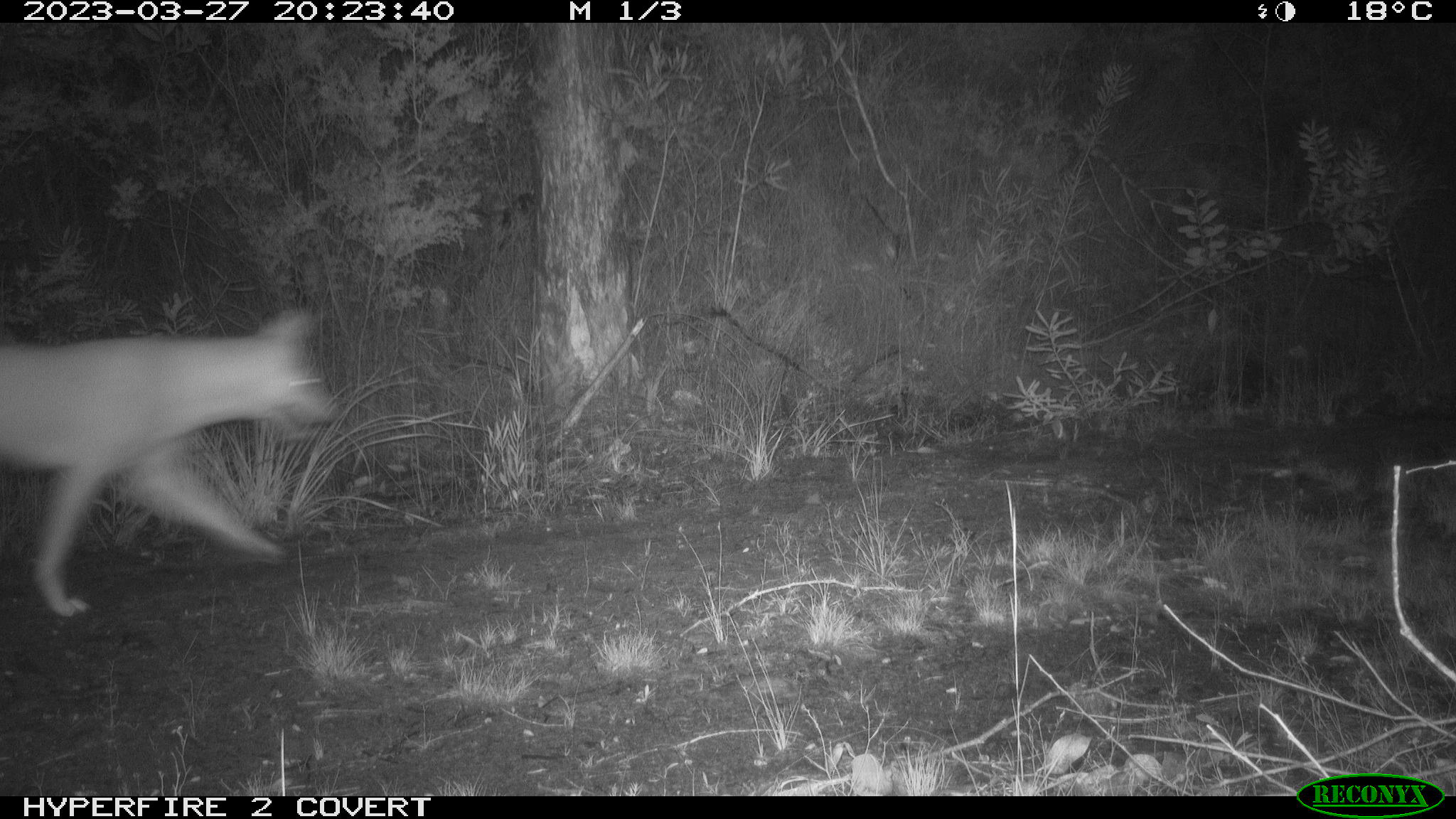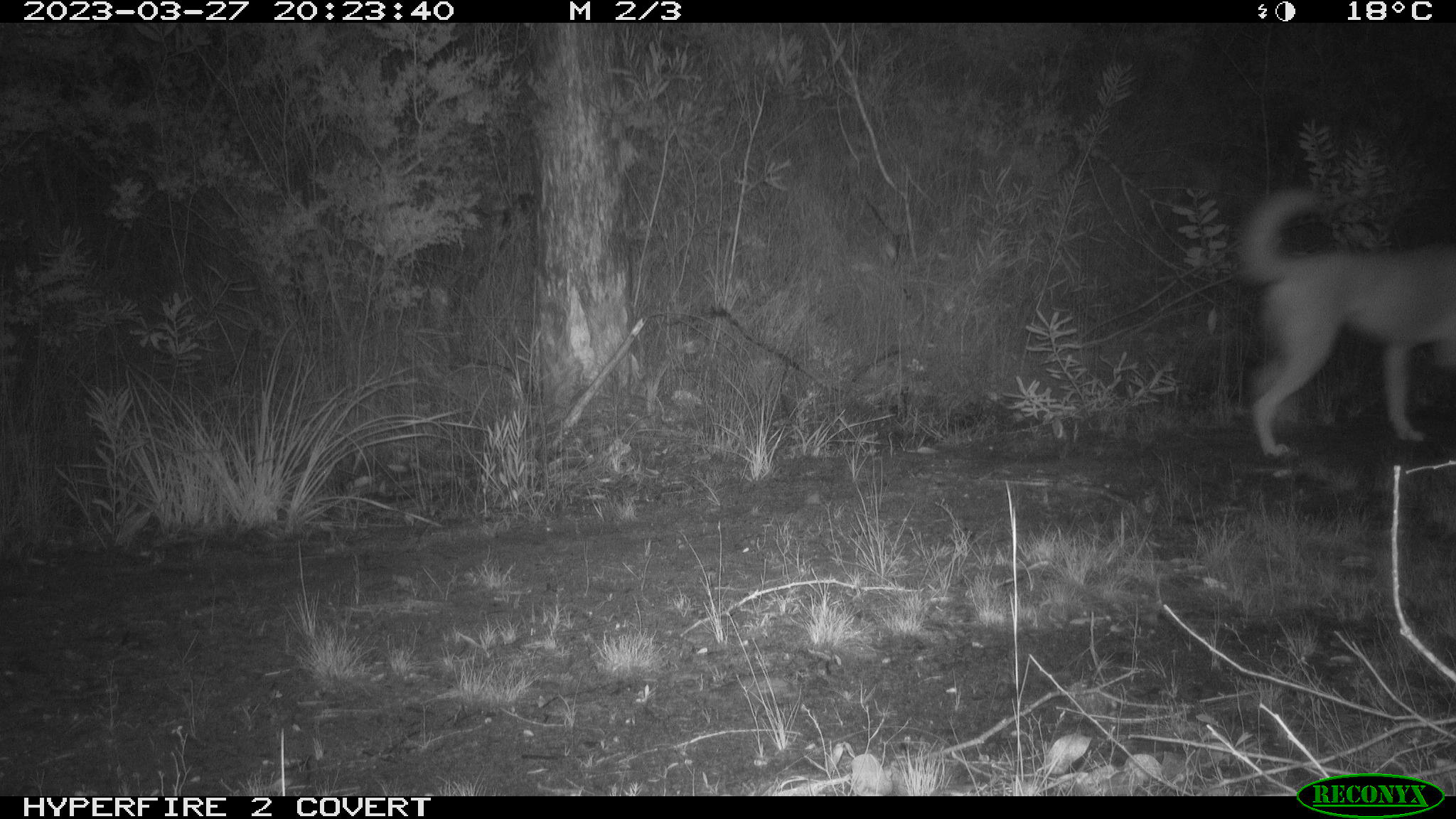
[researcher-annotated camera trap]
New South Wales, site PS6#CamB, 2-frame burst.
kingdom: Animalia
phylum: Chordata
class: Mammalia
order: Carnivora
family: Canidae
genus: Canis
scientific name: Canis familiaris dingo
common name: dingo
Dingo (Canis familiaris dingo).